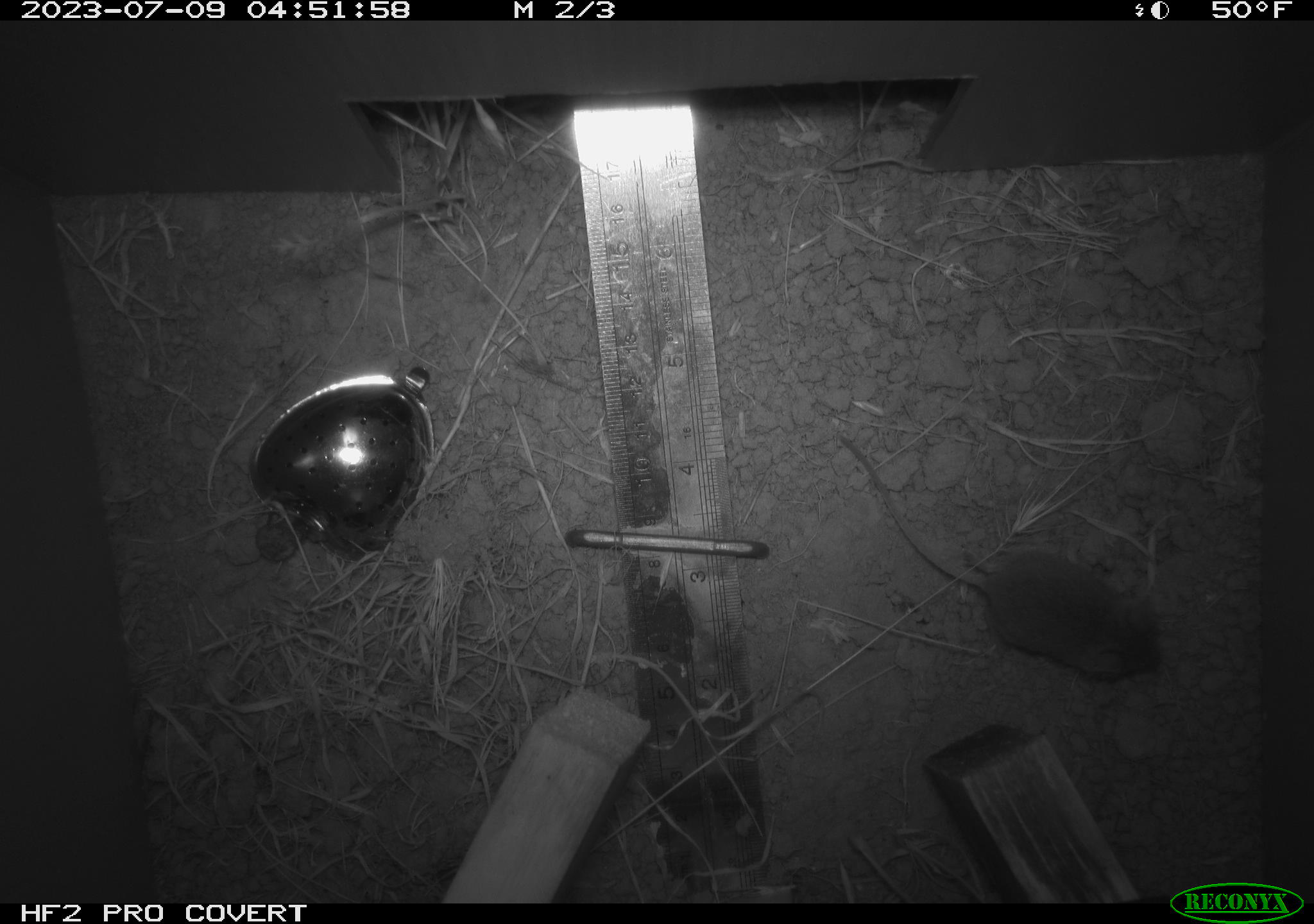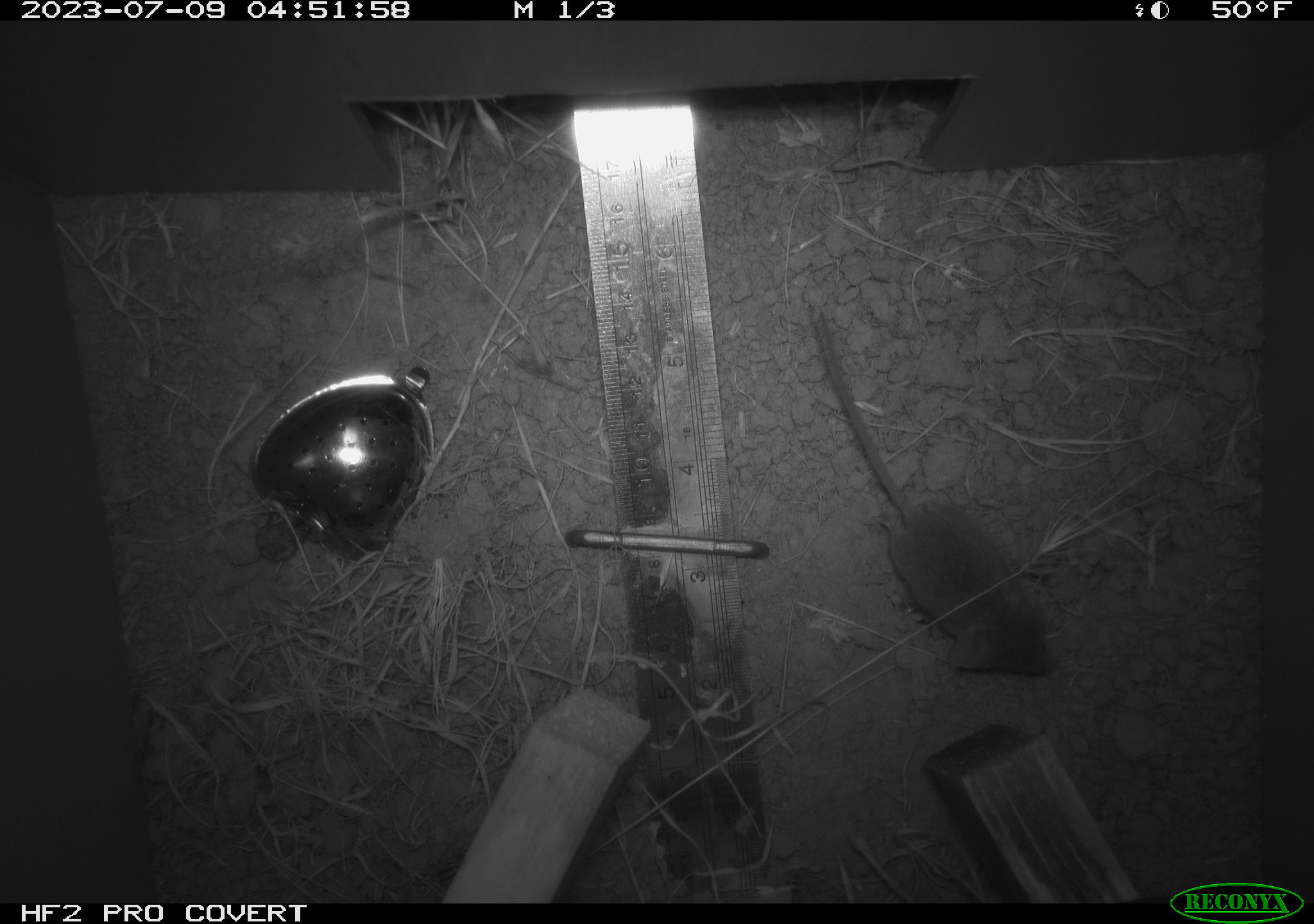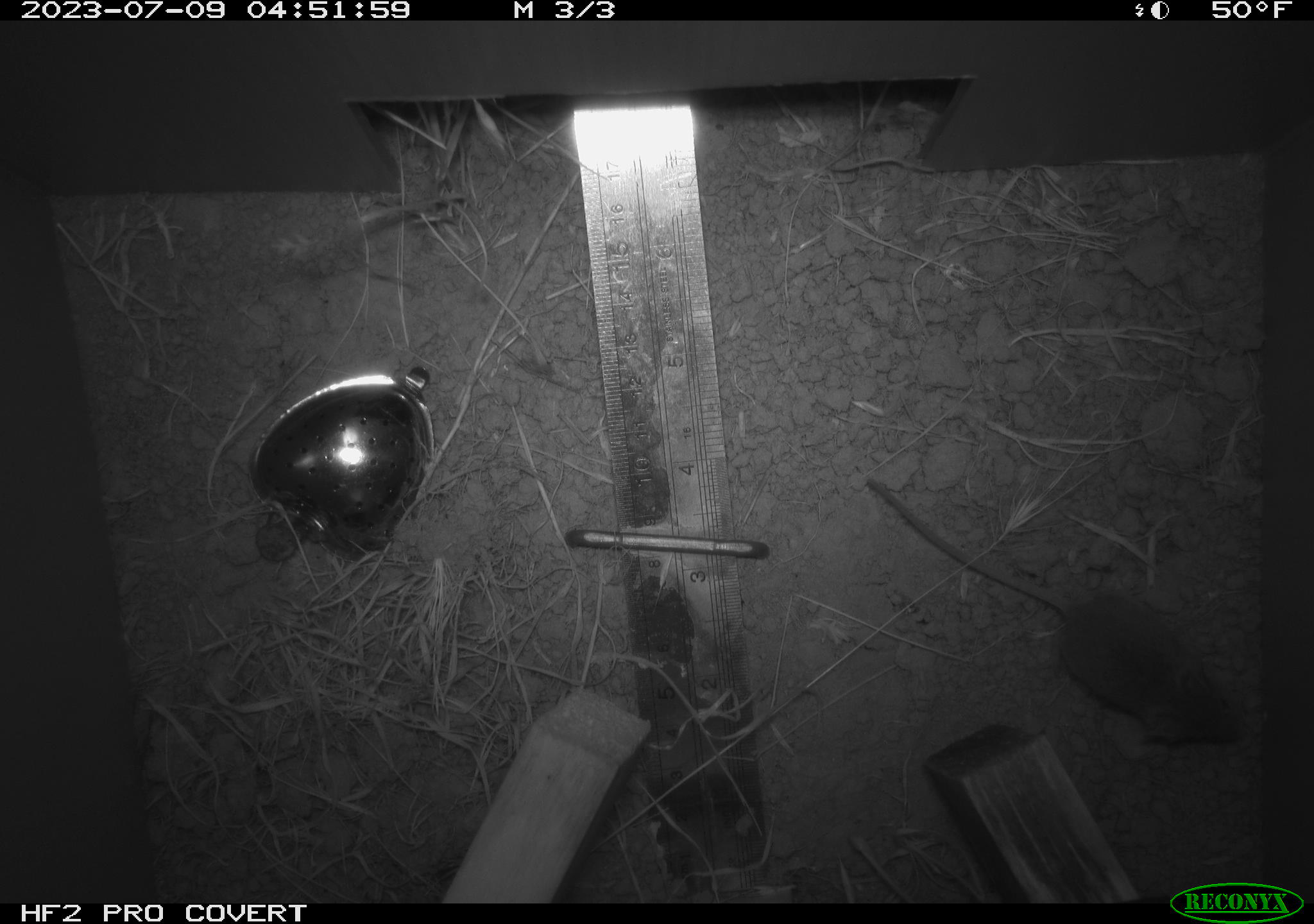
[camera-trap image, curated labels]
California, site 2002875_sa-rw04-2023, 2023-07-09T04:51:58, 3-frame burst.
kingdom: Animalia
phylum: Chordata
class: Mammalia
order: Rodentia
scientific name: Rodentia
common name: mouse species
Mouse species (Rodentia).